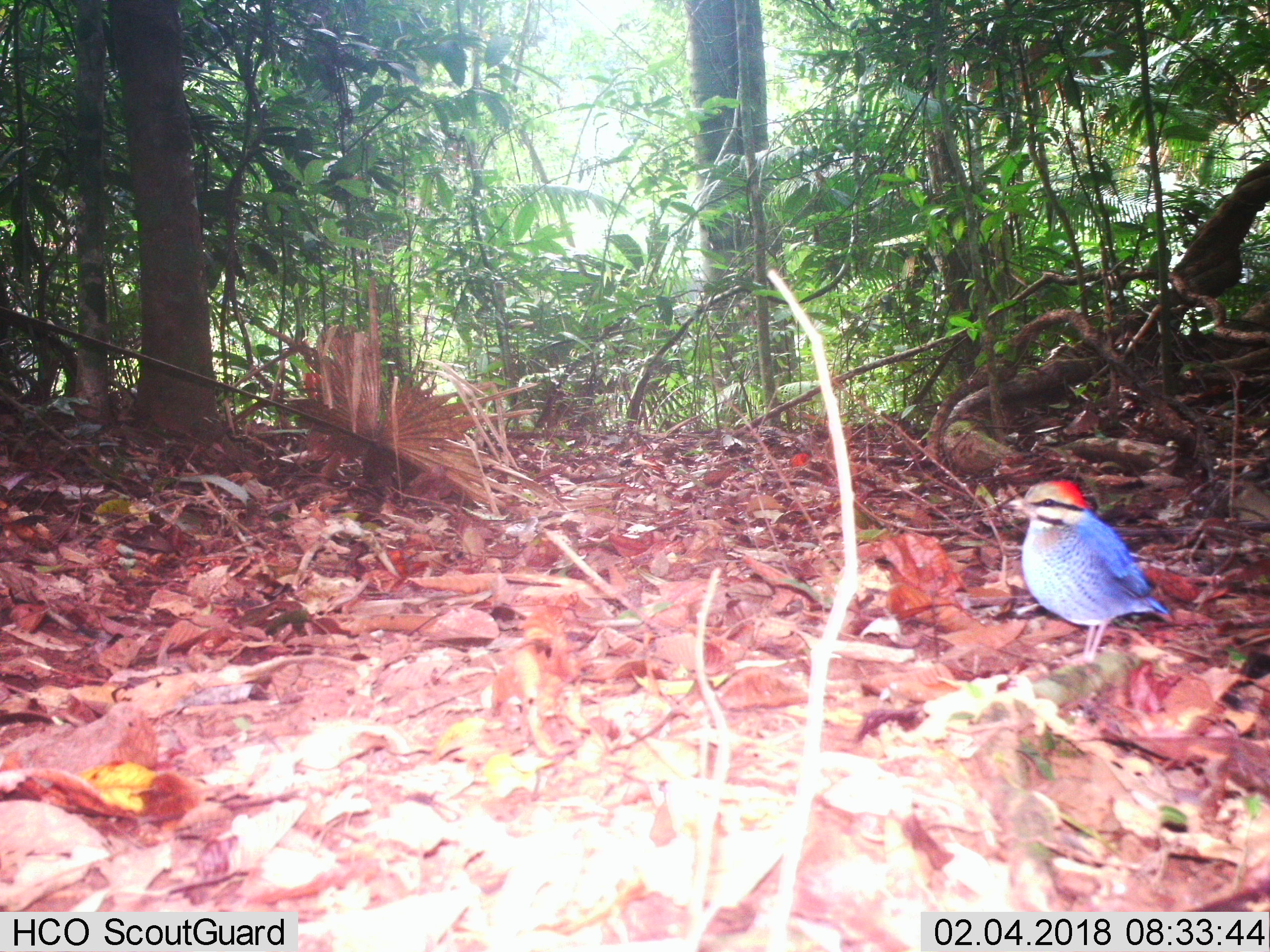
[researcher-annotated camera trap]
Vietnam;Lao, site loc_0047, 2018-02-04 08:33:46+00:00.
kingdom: Animalia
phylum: Chordata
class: Aves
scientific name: Aves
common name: bird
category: unidentified bird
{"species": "unidentified bird (bird) (Aves)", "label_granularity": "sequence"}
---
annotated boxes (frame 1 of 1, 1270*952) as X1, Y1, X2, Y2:
unidentified bird: 1006, 478, 1169, 664